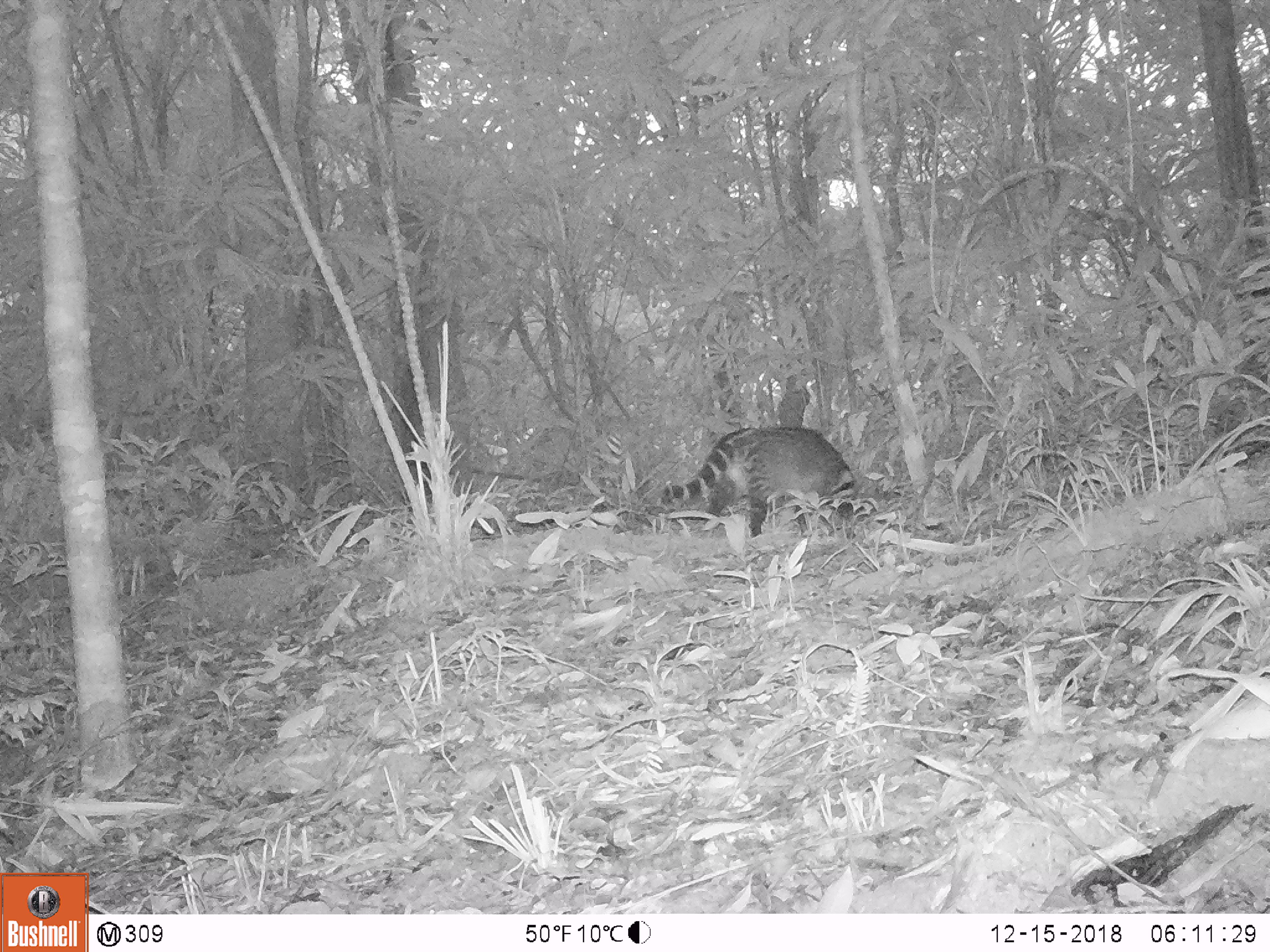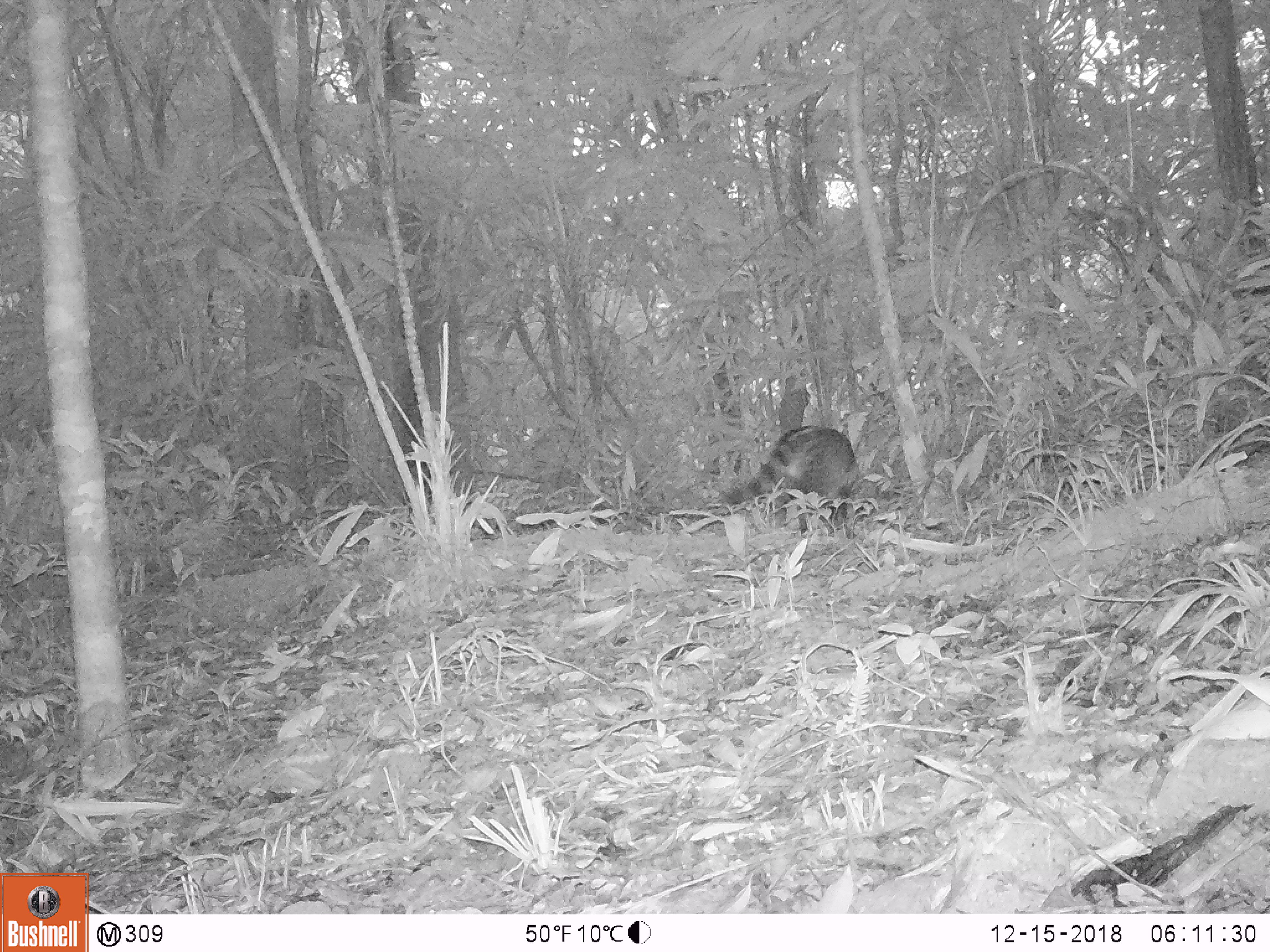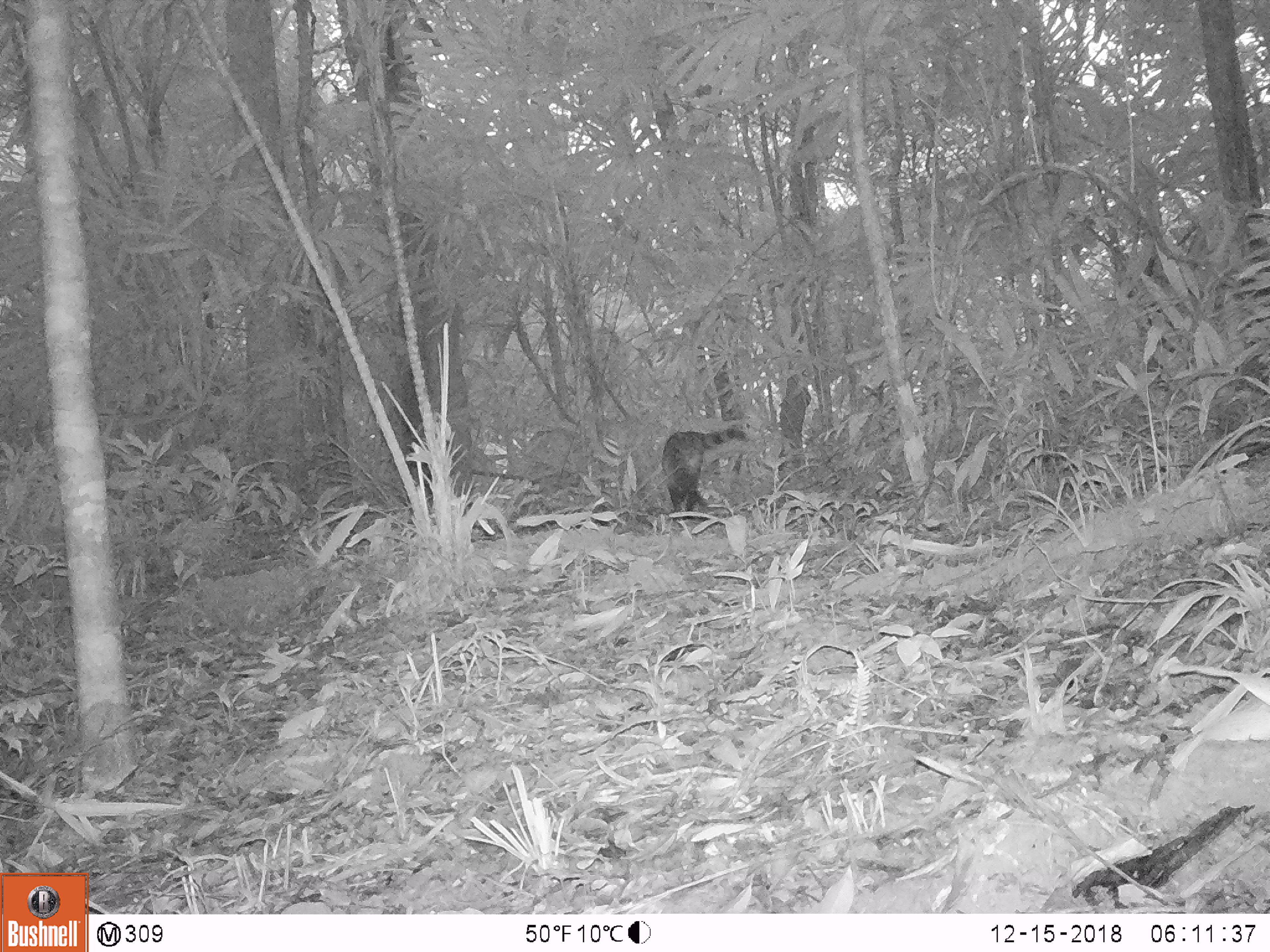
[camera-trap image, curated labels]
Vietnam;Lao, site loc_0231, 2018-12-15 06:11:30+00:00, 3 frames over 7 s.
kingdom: Animalia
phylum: Chordata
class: Mammalia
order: Carnivora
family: Viverridae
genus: Viverra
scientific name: Viverra zibetha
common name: large indian civet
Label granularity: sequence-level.